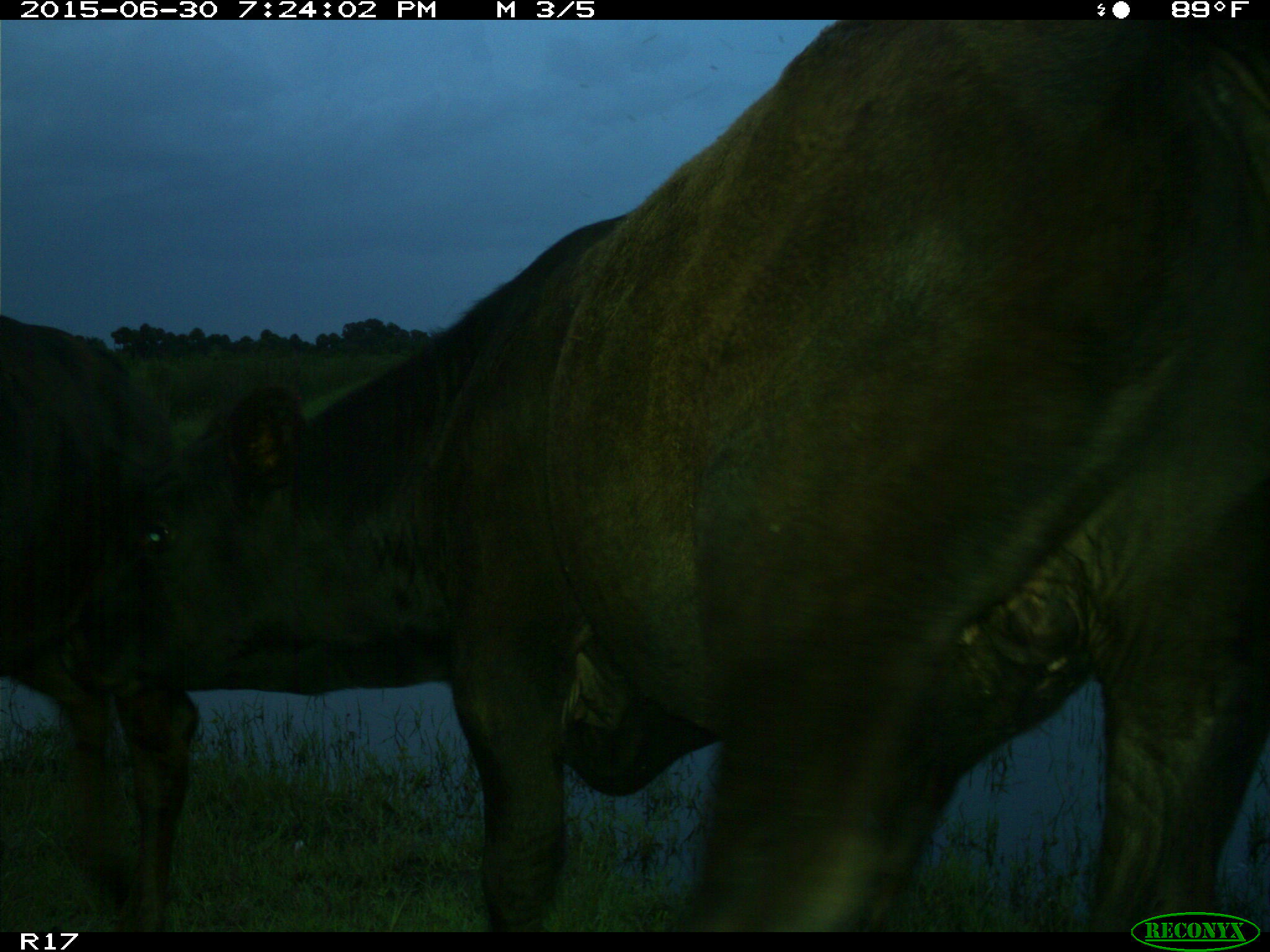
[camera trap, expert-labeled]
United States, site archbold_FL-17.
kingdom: Animalia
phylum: Chordata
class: Mammalia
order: Artiodactyla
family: Bovidae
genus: Bos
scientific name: Bos taurus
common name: domestic cow